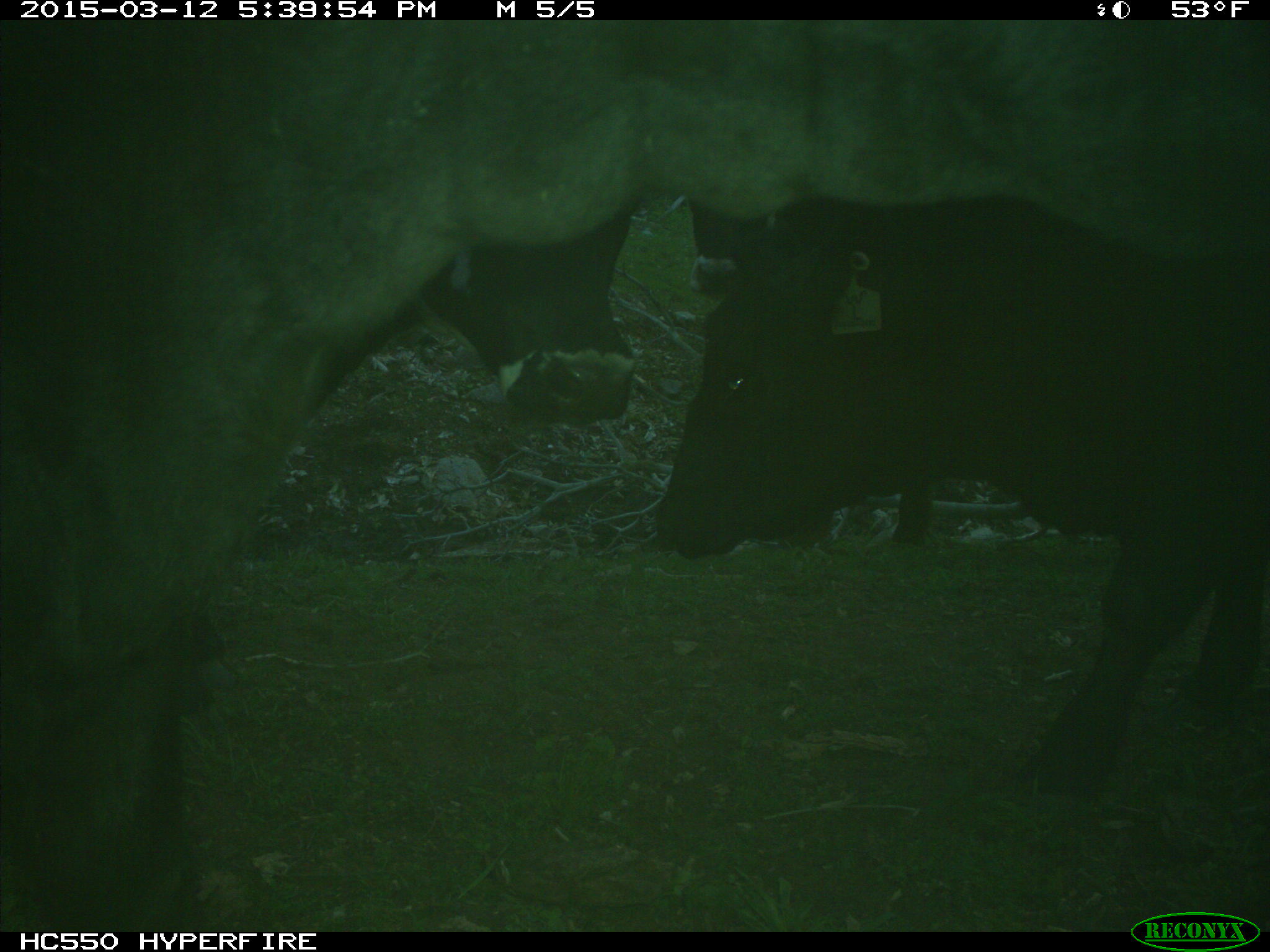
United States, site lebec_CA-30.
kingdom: Animalia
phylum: Chordata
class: Mammalia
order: Artiodactyla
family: Bovidae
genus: Bos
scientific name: Bos taurus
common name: domestic cow